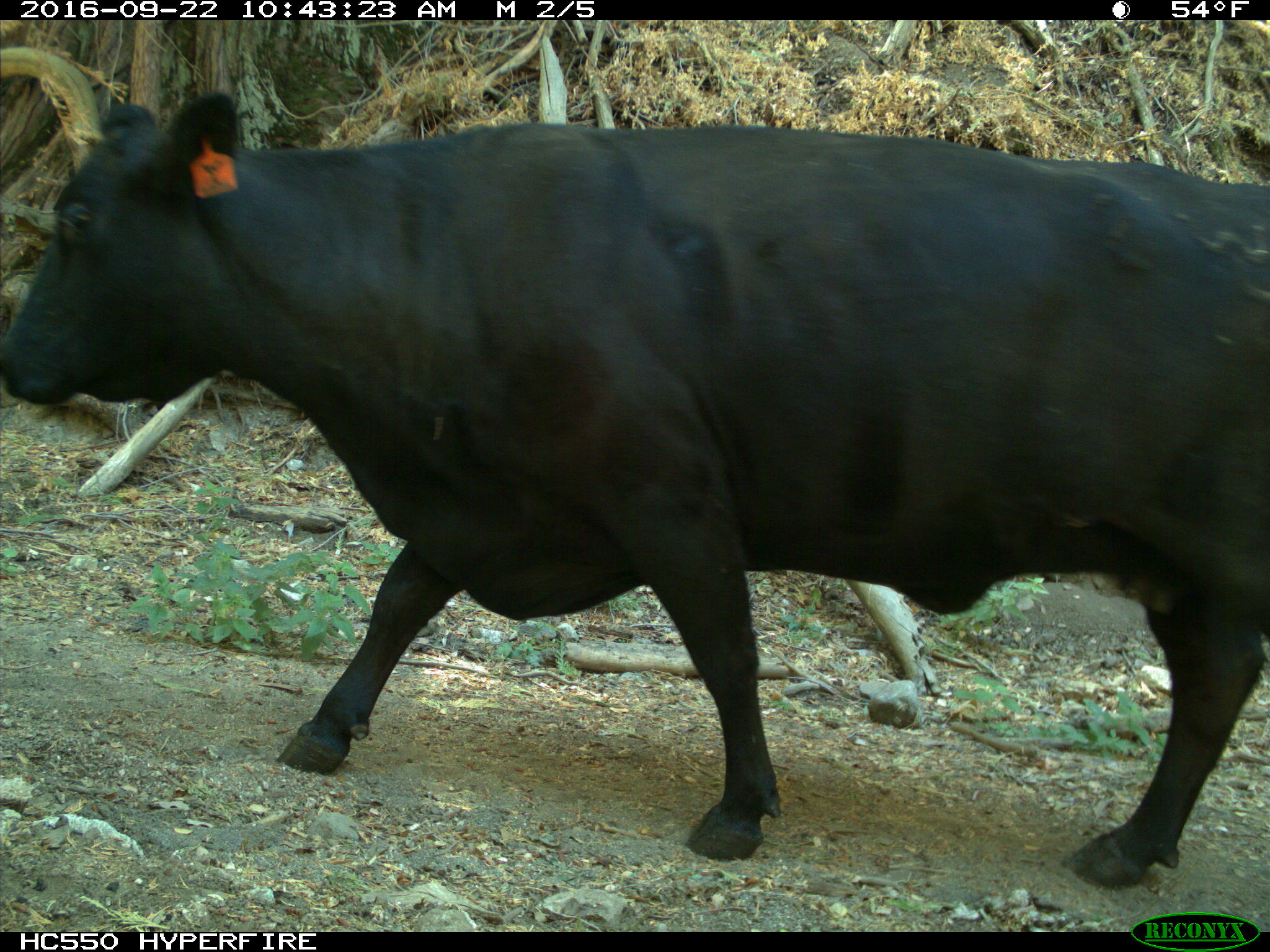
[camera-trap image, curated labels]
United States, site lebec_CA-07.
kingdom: Animalia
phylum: Chordata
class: Mammalia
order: Artiodactyla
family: Bovidae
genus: Bos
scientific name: Bos taurus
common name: domestic cow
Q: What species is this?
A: Bos taurus (domestic cow).